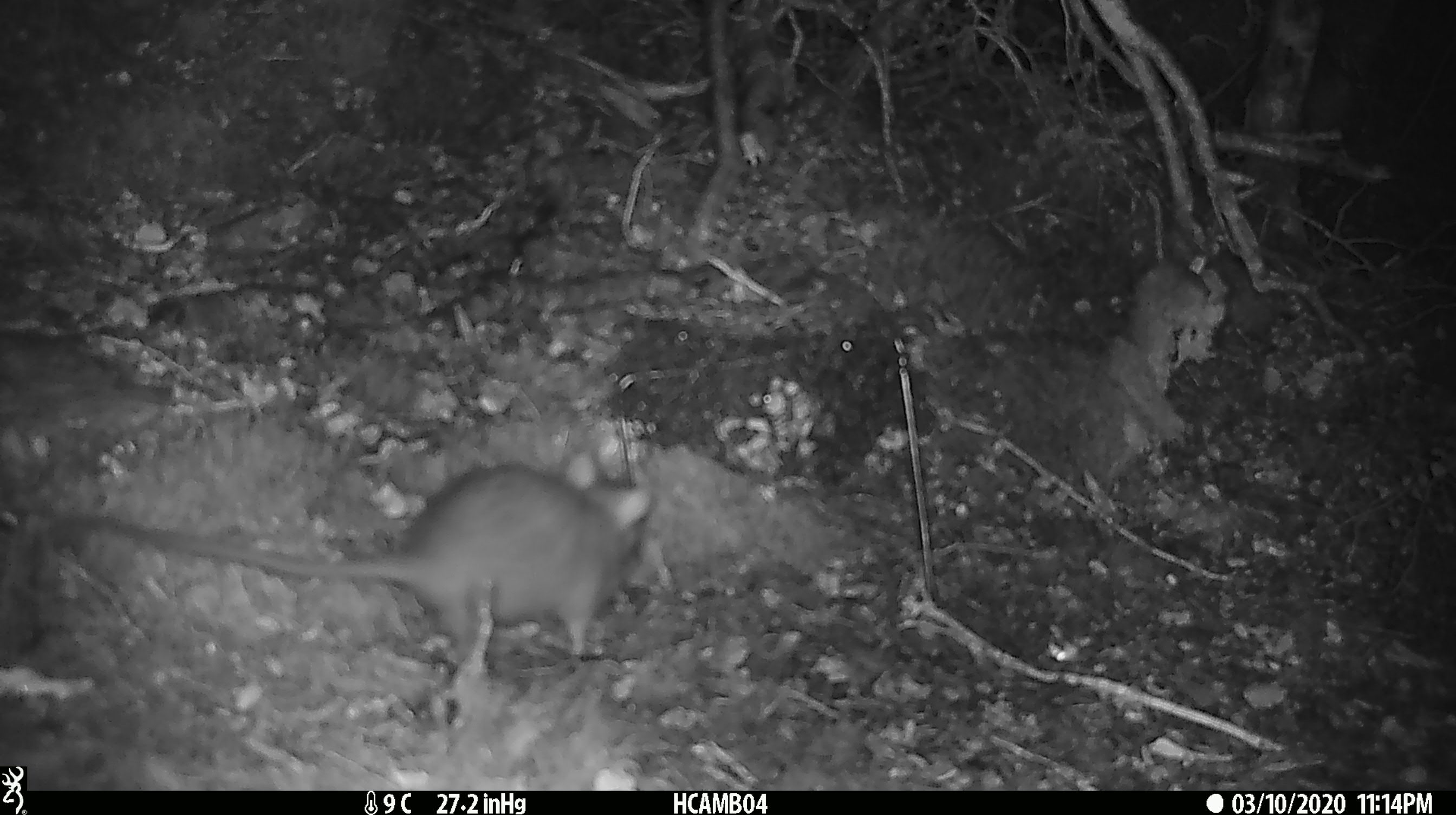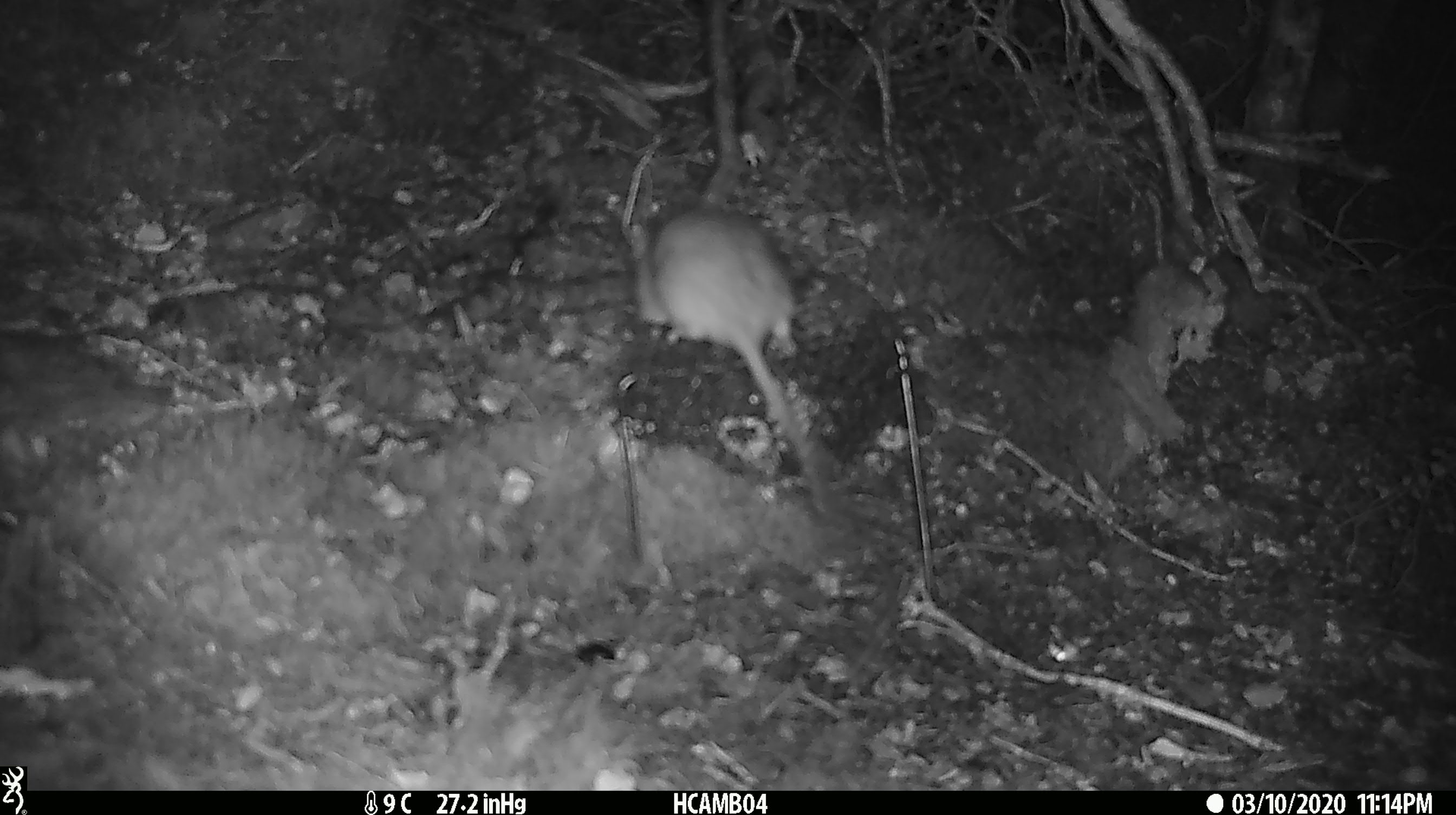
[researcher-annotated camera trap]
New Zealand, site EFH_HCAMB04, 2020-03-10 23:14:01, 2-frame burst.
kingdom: Animalia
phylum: Chordata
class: Mammalia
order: Rodentia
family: Muridae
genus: Rattus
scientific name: Rattus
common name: rat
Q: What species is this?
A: Rat (Rattus).